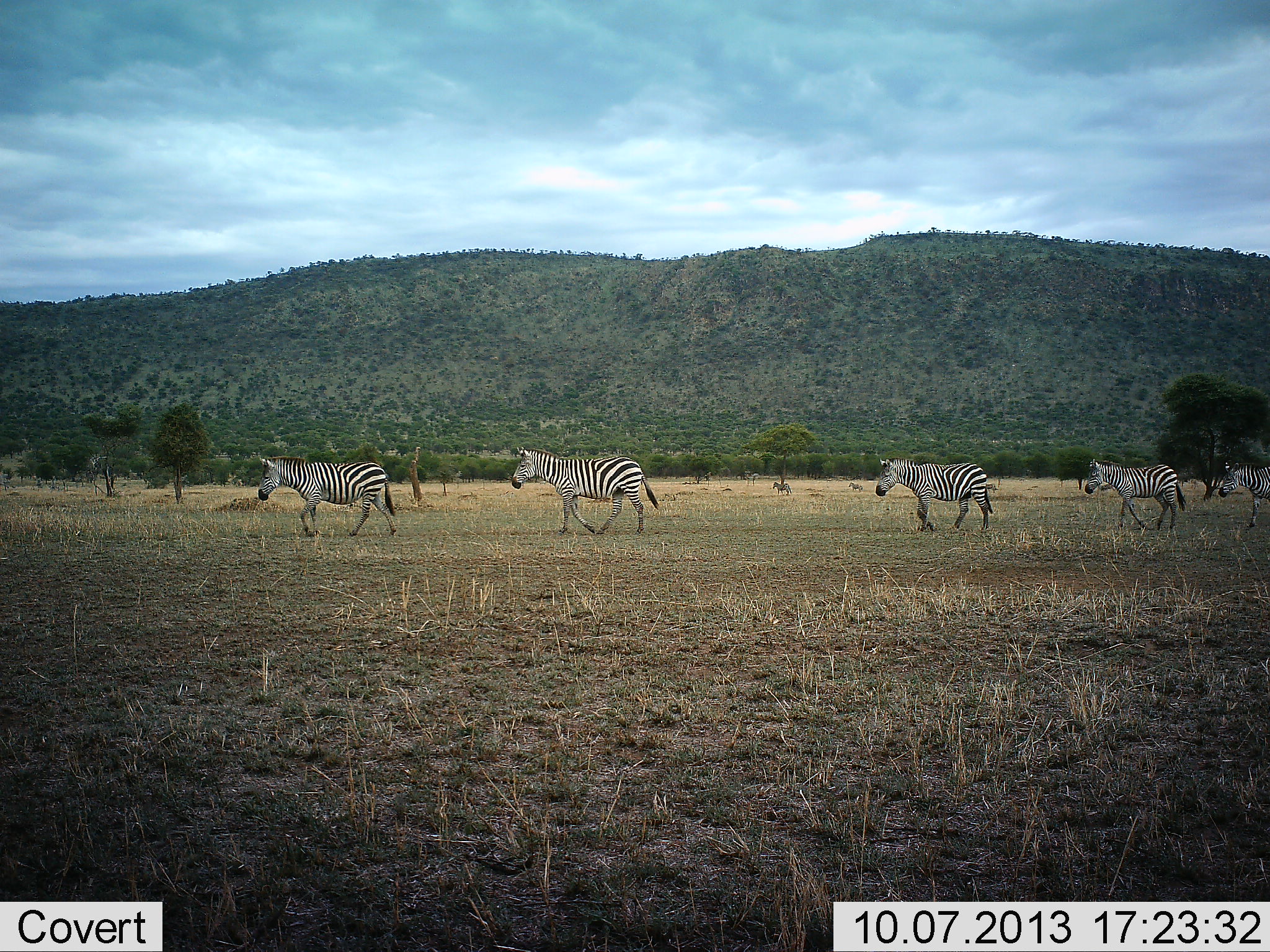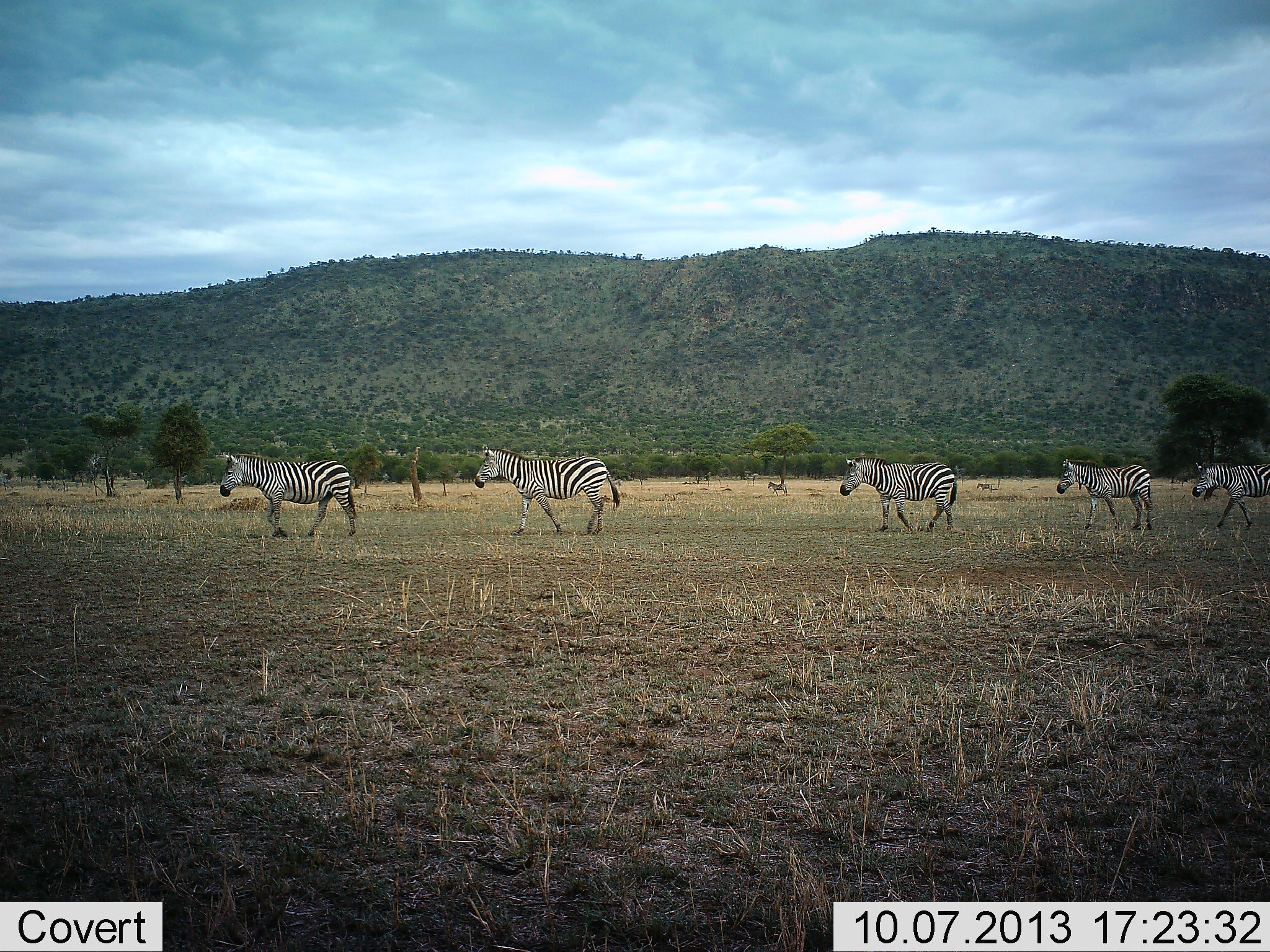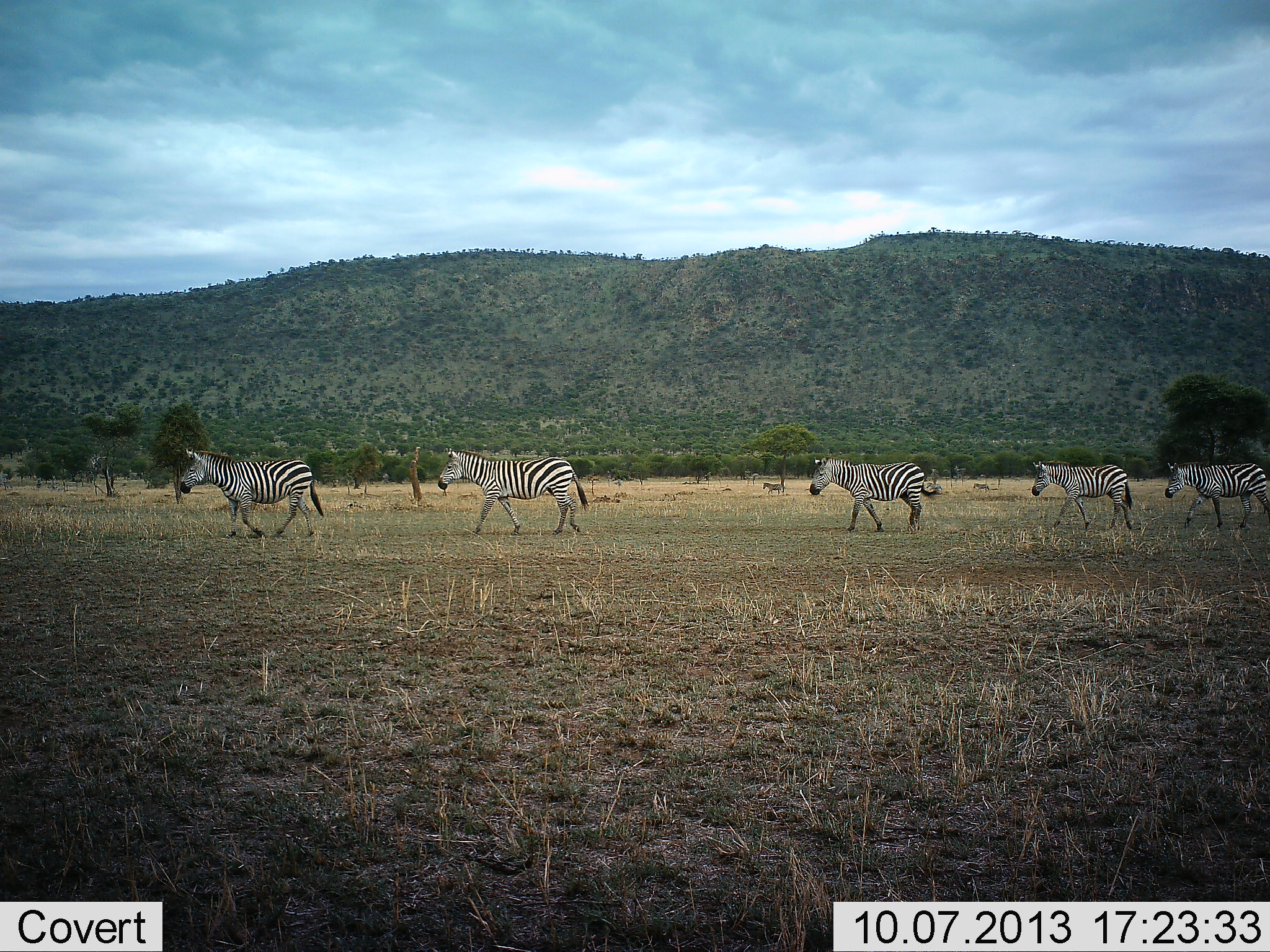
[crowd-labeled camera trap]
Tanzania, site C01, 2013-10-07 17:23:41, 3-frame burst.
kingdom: Animalia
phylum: Chordata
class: Mammalia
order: Perissodactyla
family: Equidae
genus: Equus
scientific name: Equus quagga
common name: plains zebra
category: zebra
Zebra (plains zebra) (Equus quagga), count 5. Behavior (volunteer vote fractions): standing 0%, resting 0%, moving 100%, interacting 0%. Young present (vote fraction): 0%. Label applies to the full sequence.